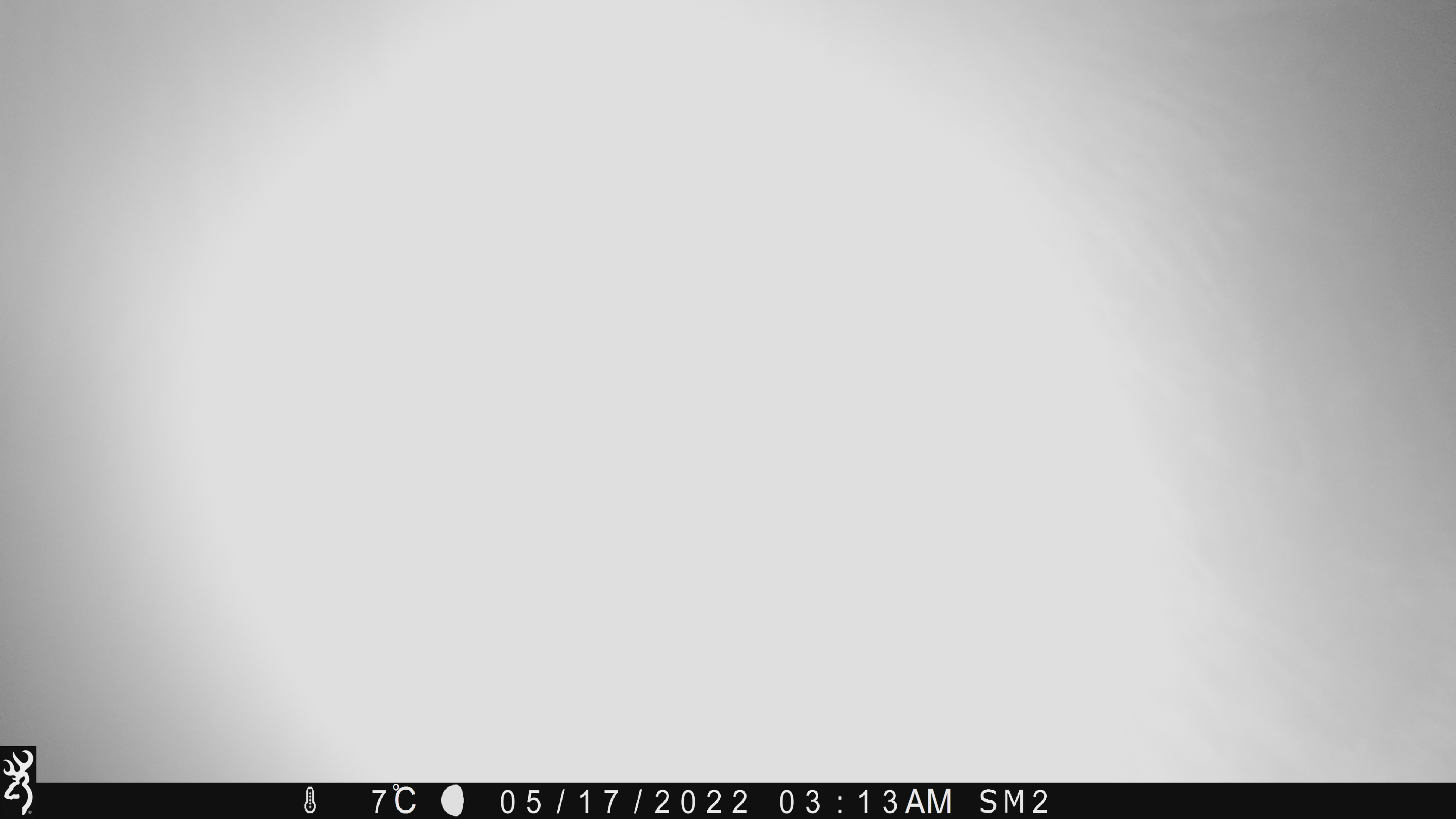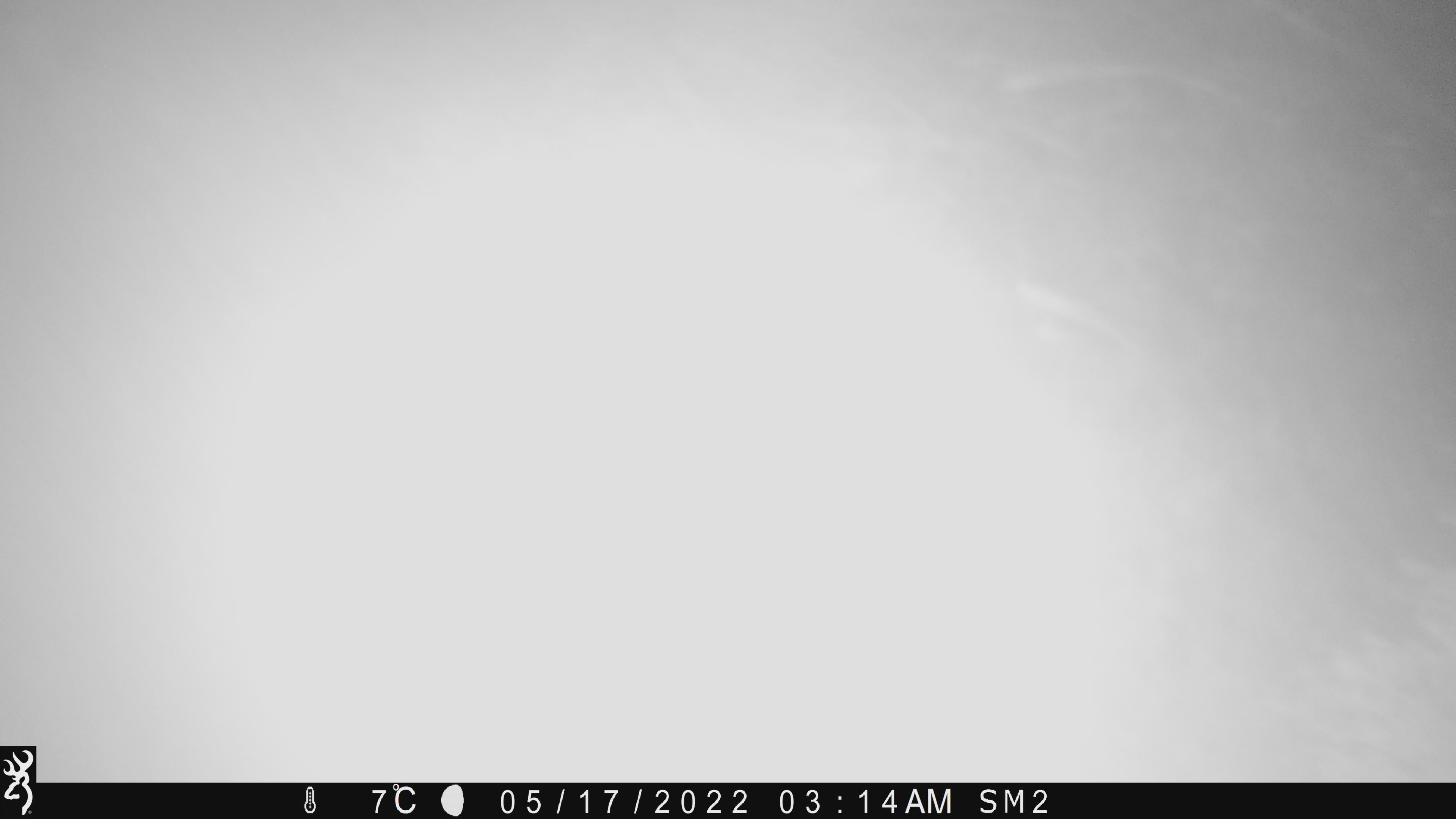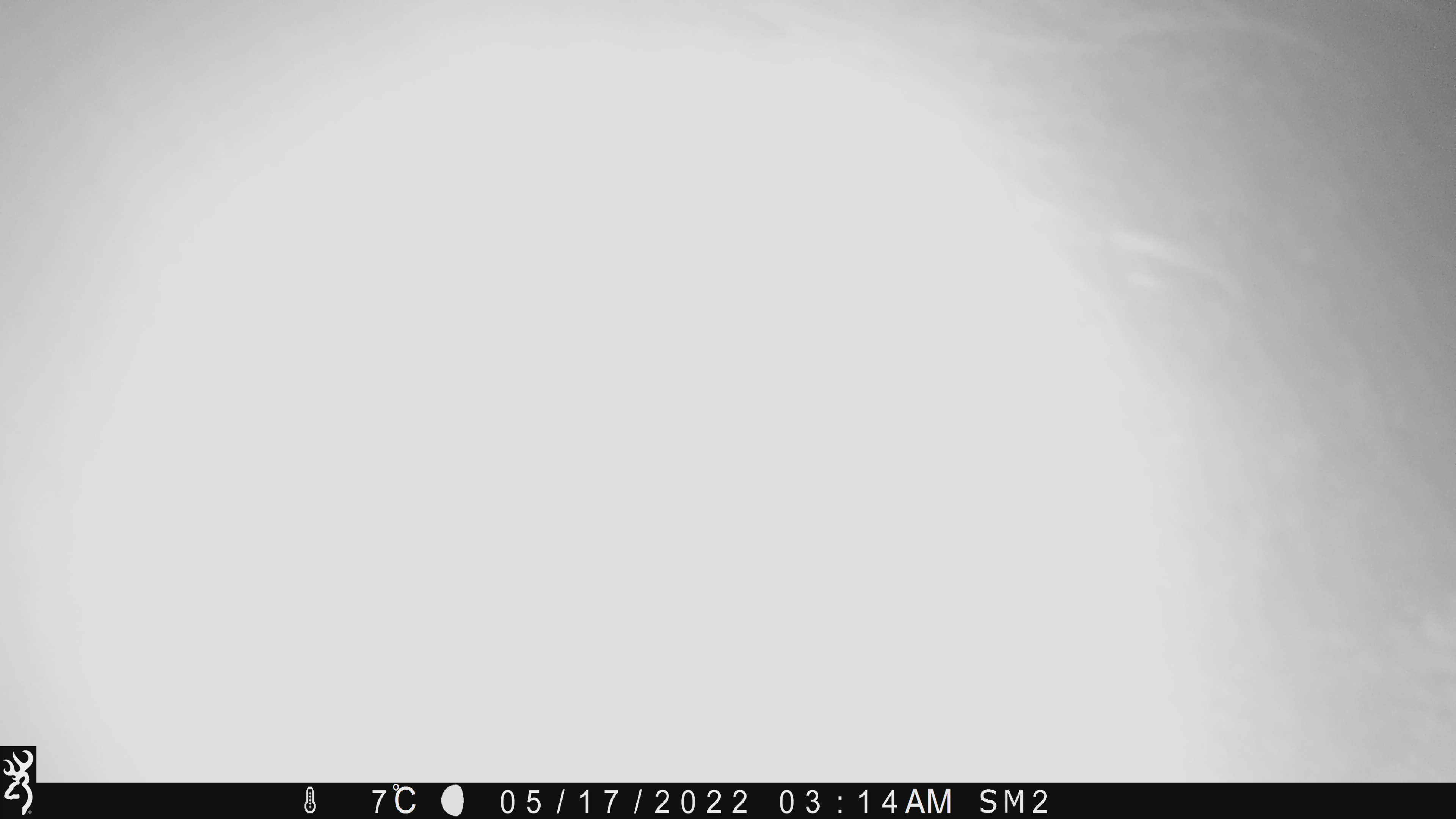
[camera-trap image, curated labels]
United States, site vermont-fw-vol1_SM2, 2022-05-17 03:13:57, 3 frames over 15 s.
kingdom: Animalia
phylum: Chordata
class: Mammalia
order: Artiodactyla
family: Cervidae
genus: Alces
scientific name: Alces alces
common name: moose